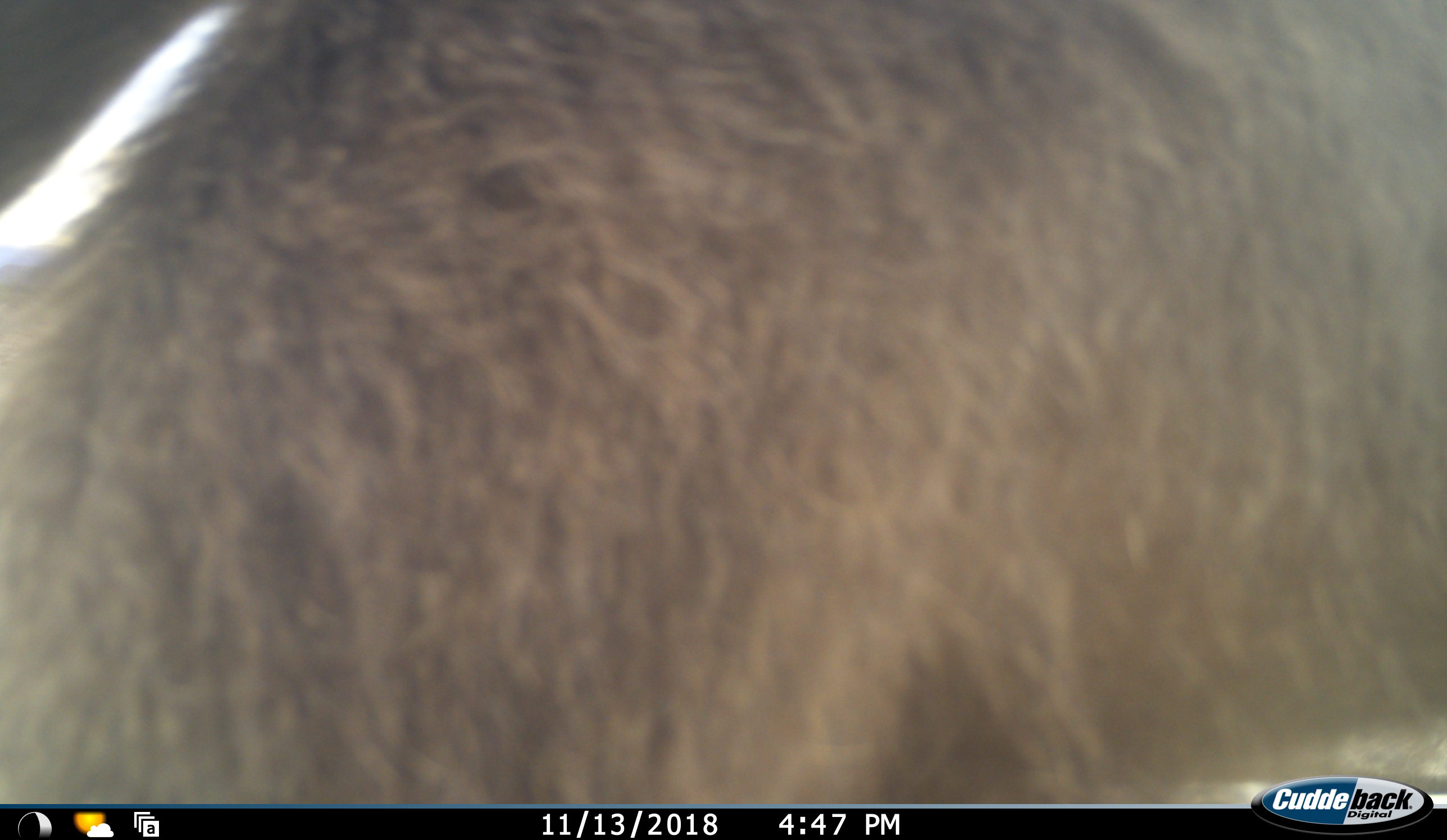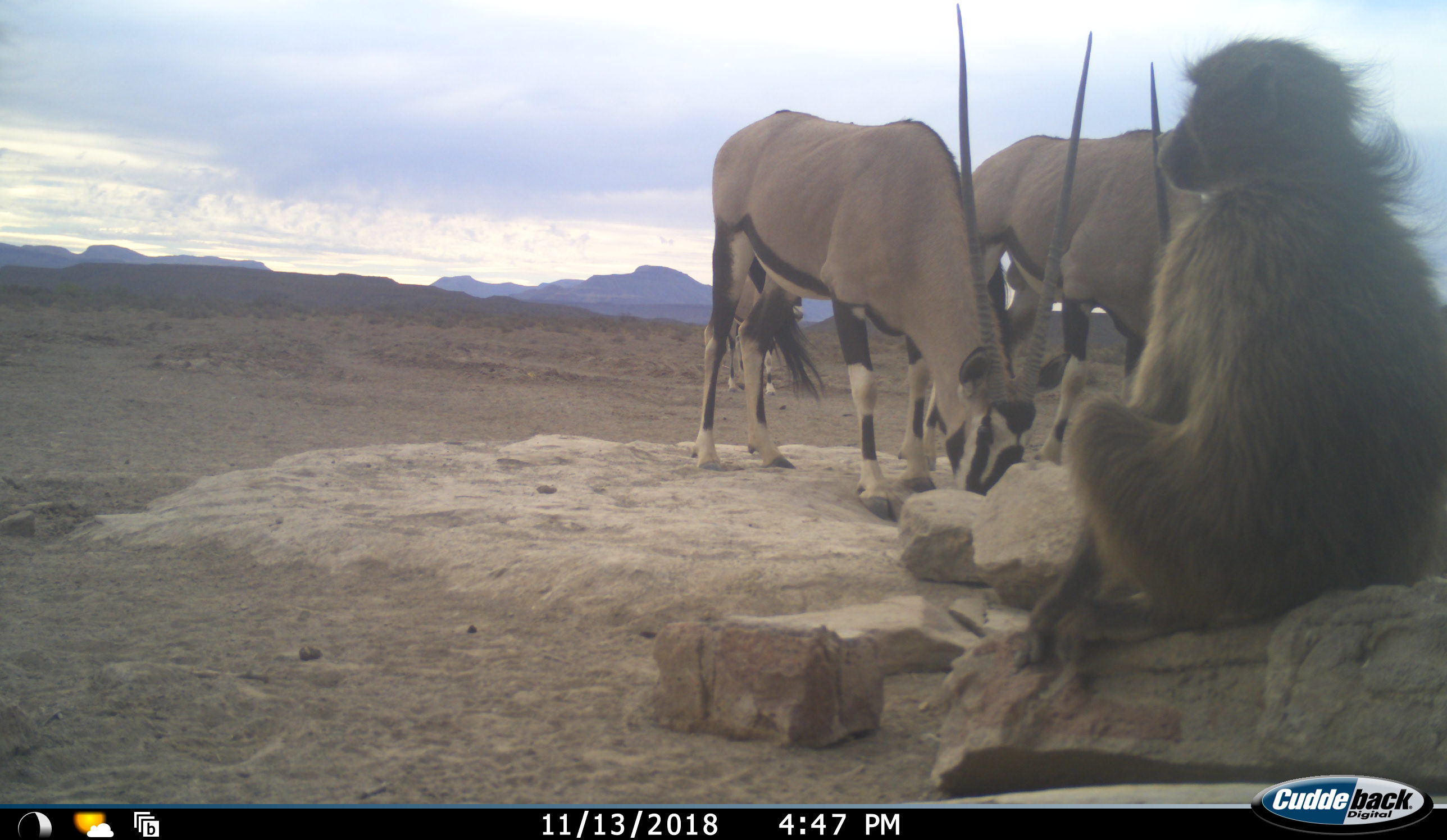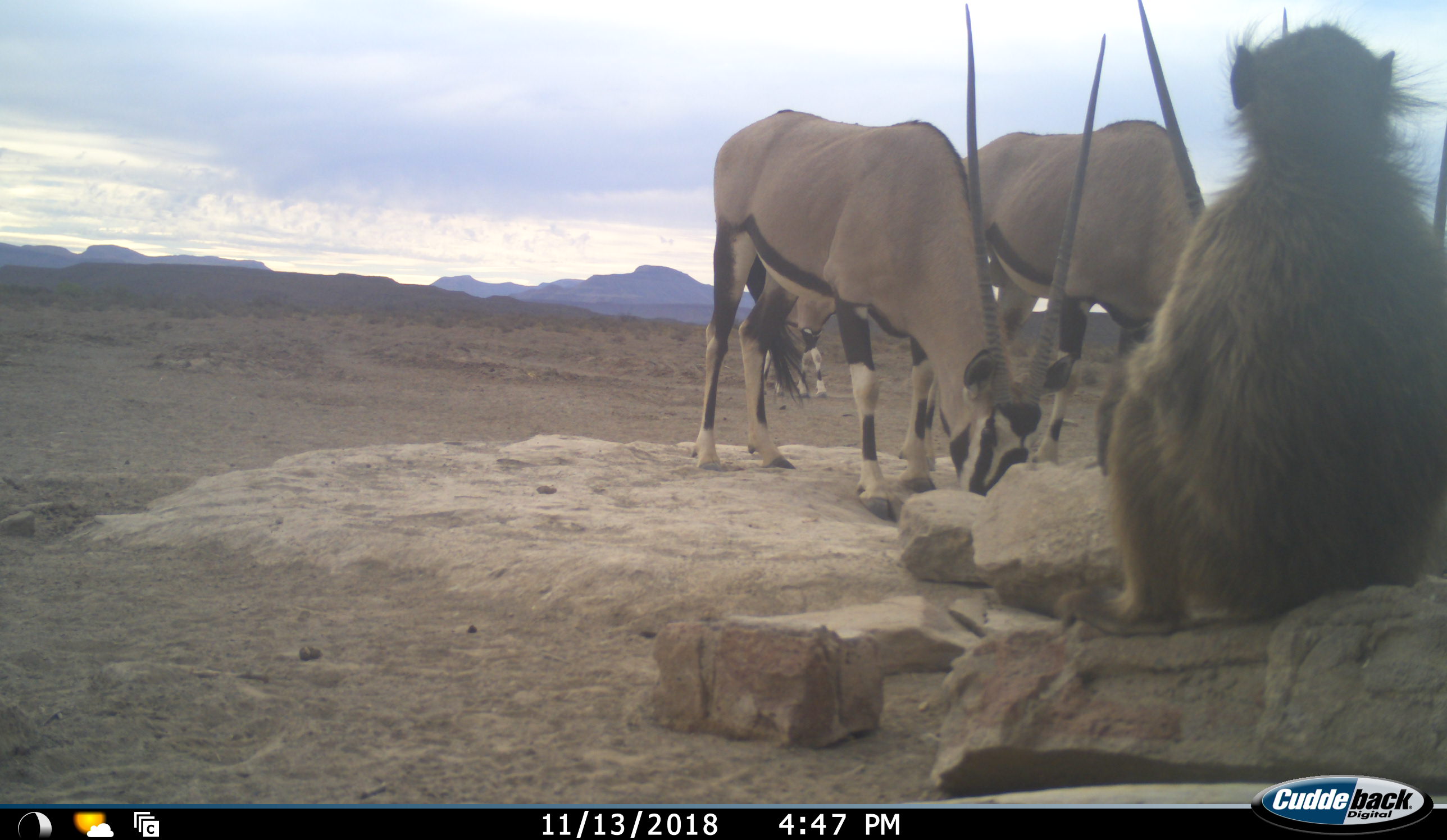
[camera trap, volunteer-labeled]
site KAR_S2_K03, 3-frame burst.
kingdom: Animalia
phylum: Chordata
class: Mammalia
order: Primates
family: Cercopithecidae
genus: Papio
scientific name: Papio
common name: baboon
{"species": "baboon (Papio)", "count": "1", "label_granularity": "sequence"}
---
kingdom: Animalia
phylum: Chordata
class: Mammalia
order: Artiodactyla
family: Bovidae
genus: Oryx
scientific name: Oryx gazella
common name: gemsbok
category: oryx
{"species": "oryx (gemsbok) (Oryx gazella)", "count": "3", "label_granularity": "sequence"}